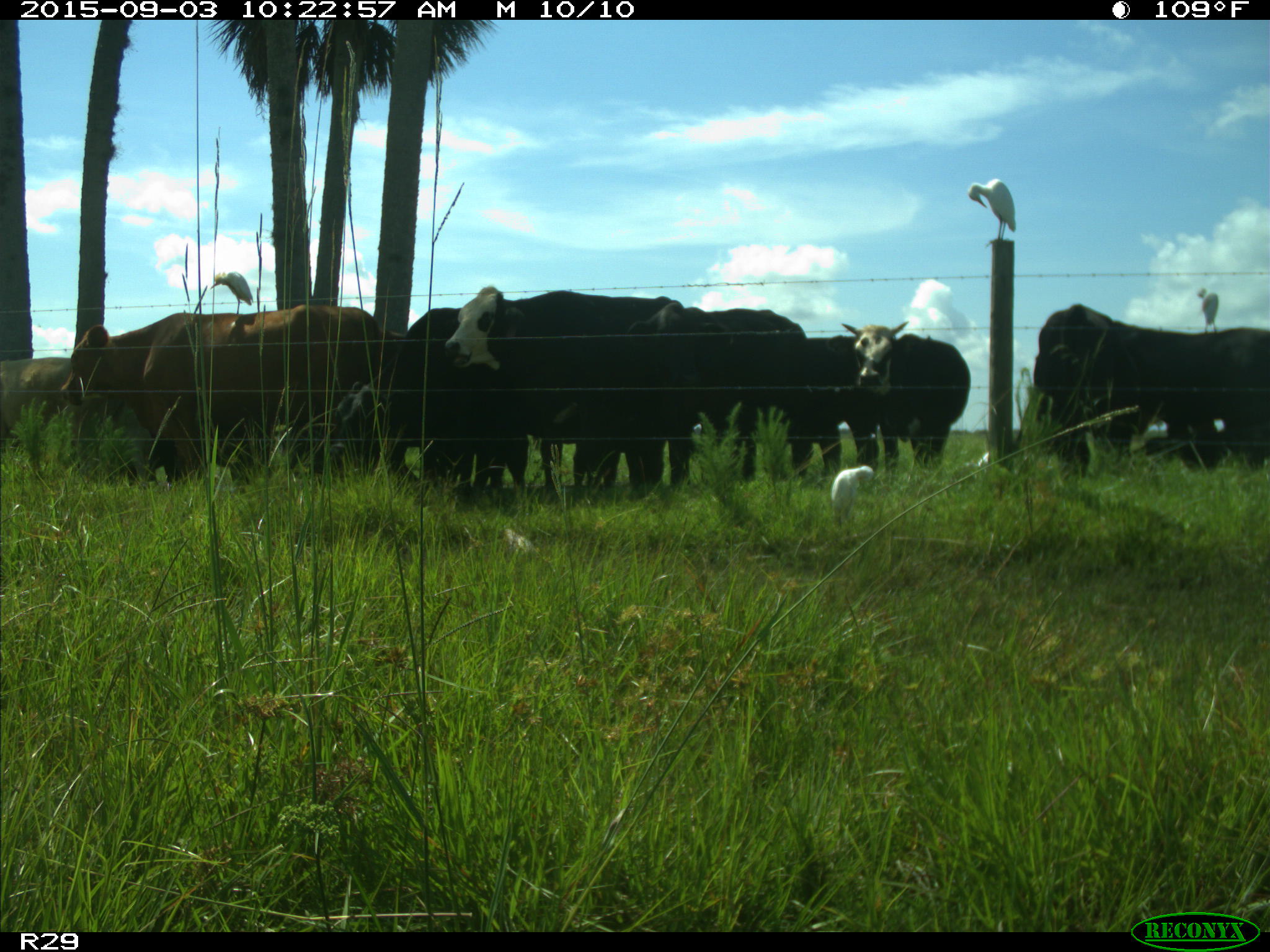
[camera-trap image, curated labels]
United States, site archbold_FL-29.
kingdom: Animalia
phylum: Chordata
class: Mammalia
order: Artiodactyla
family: Bovidae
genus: Bos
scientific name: Bos taurus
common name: domestic cow